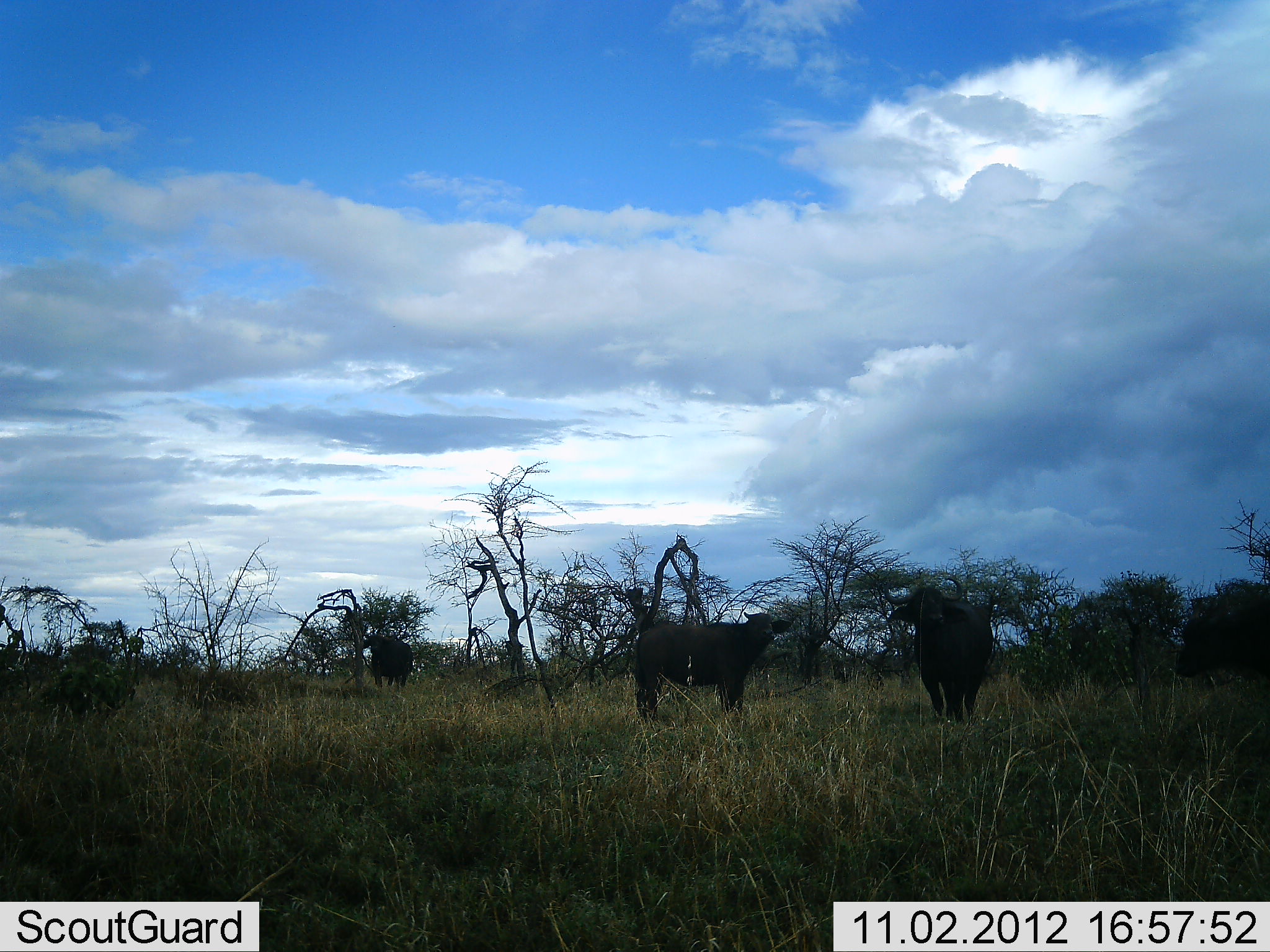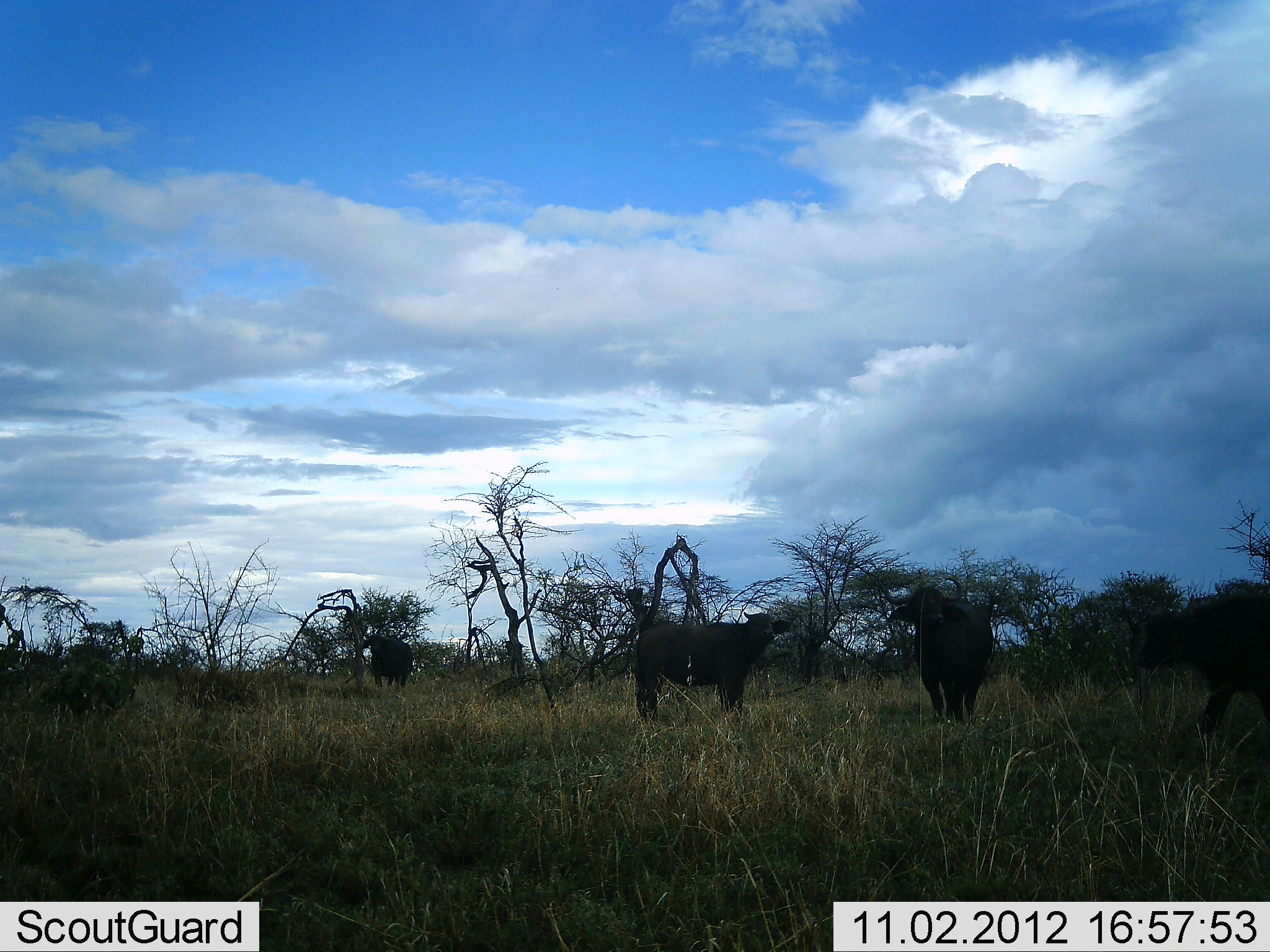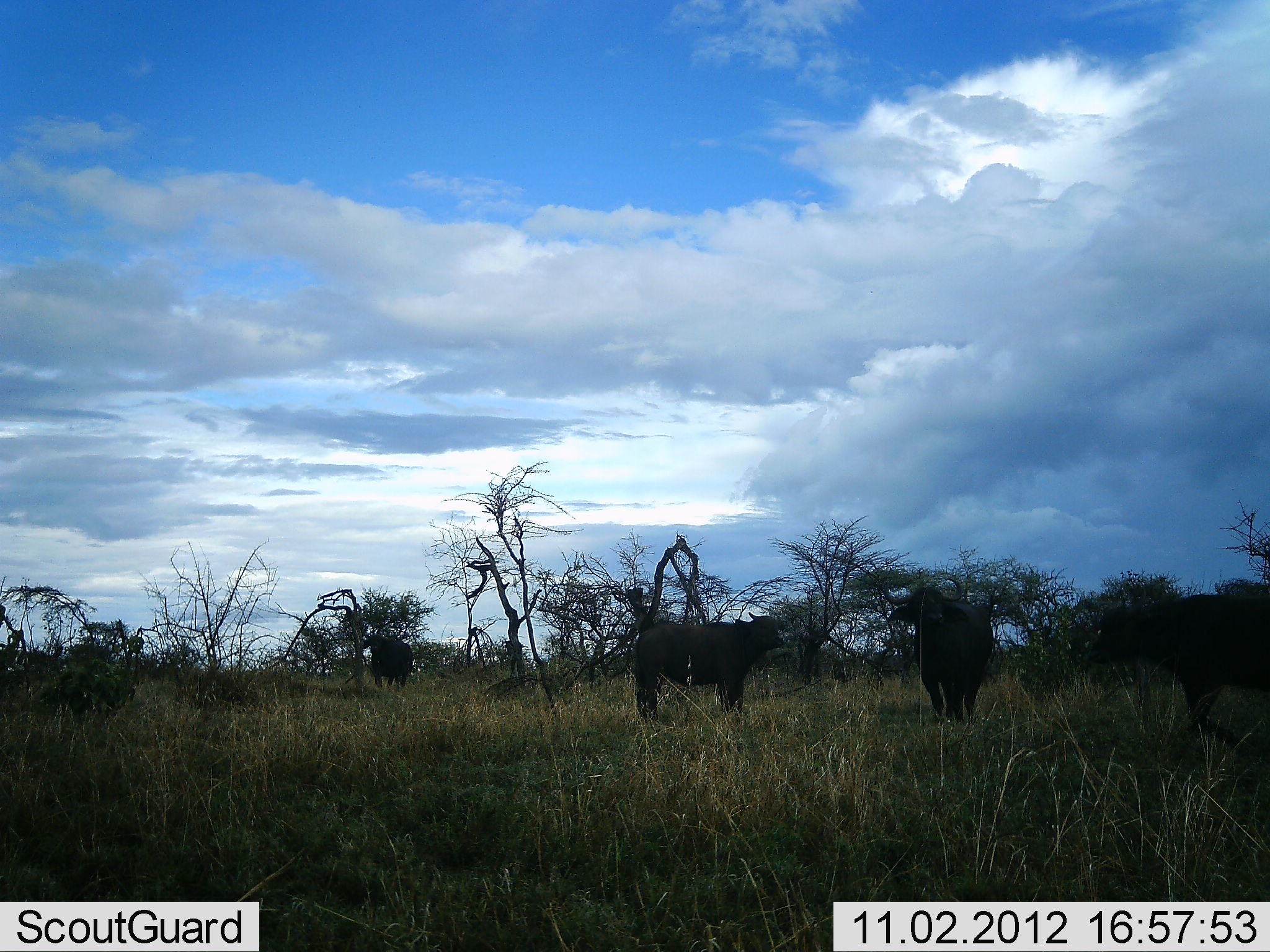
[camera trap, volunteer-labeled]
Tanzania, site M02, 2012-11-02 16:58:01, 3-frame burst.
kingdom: Animalia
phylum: Chordata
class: Mammalia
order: Artiodactyla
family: Bovidae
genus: Syncerus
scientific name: Syncerus caffer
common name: cape buffalo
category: buffalo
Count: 4.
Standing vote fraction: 100%.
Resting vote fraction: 0%.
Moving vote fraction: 50%.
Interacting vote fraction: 0%.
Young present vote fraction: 0%.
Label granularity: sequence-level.